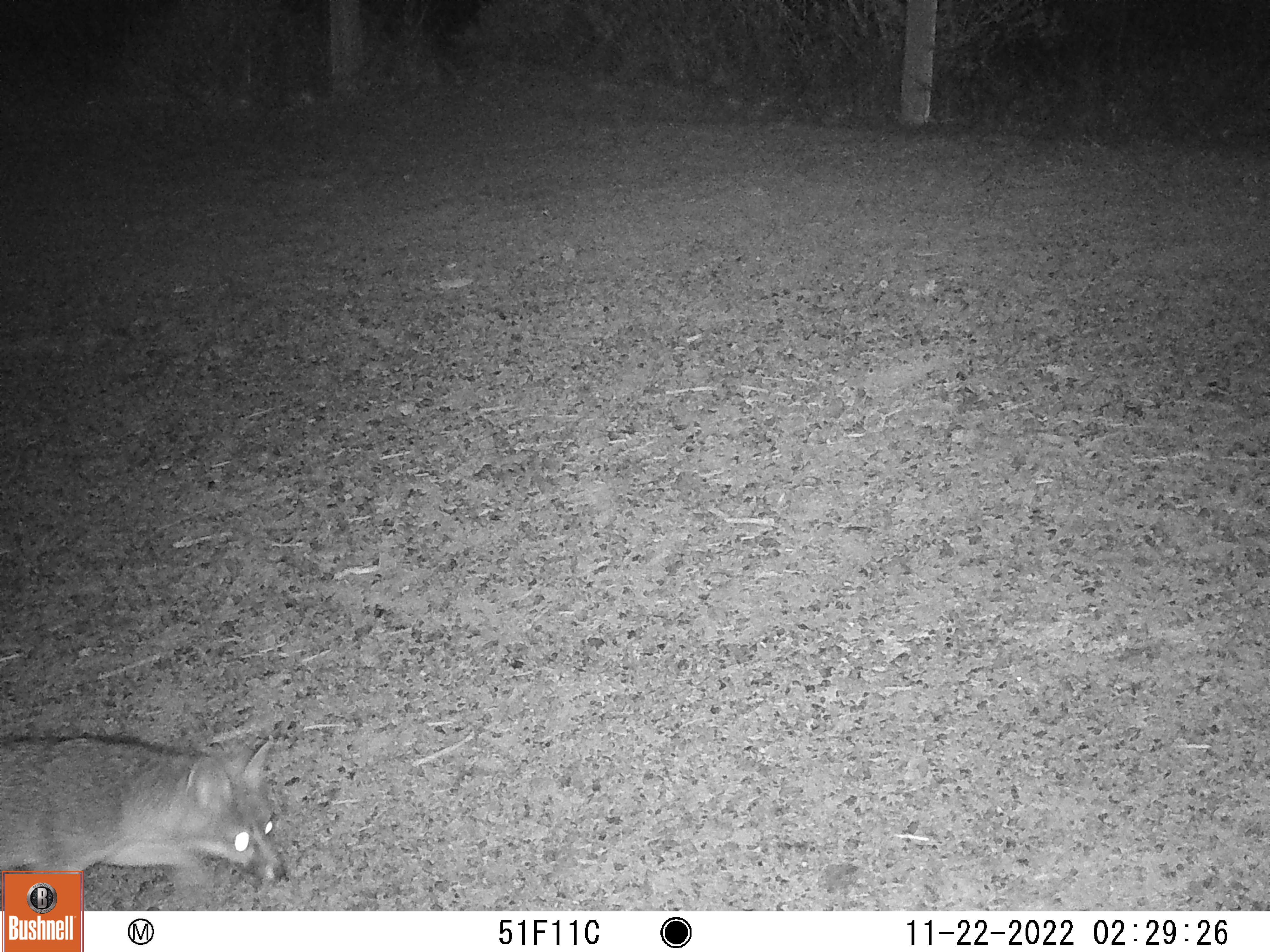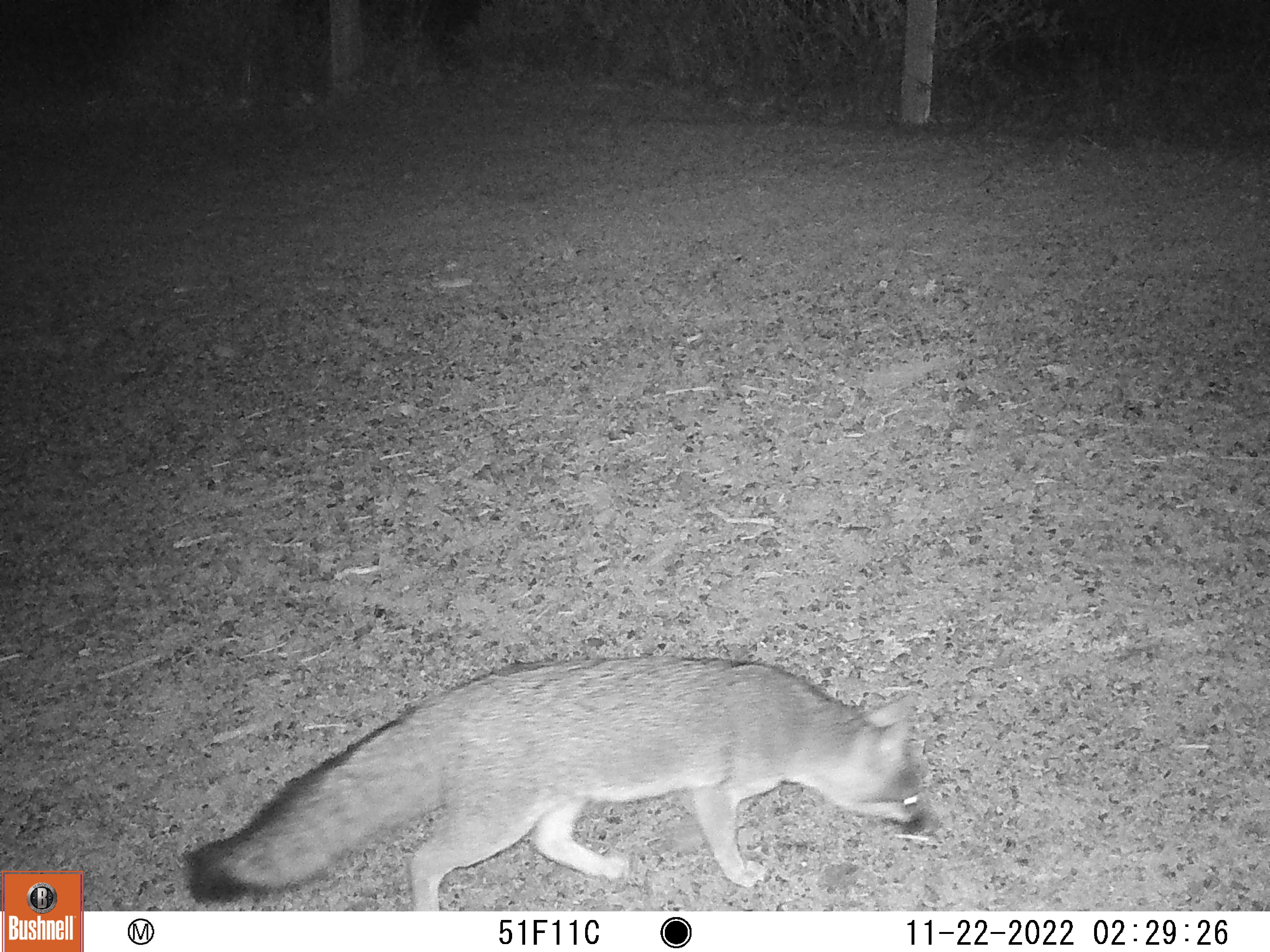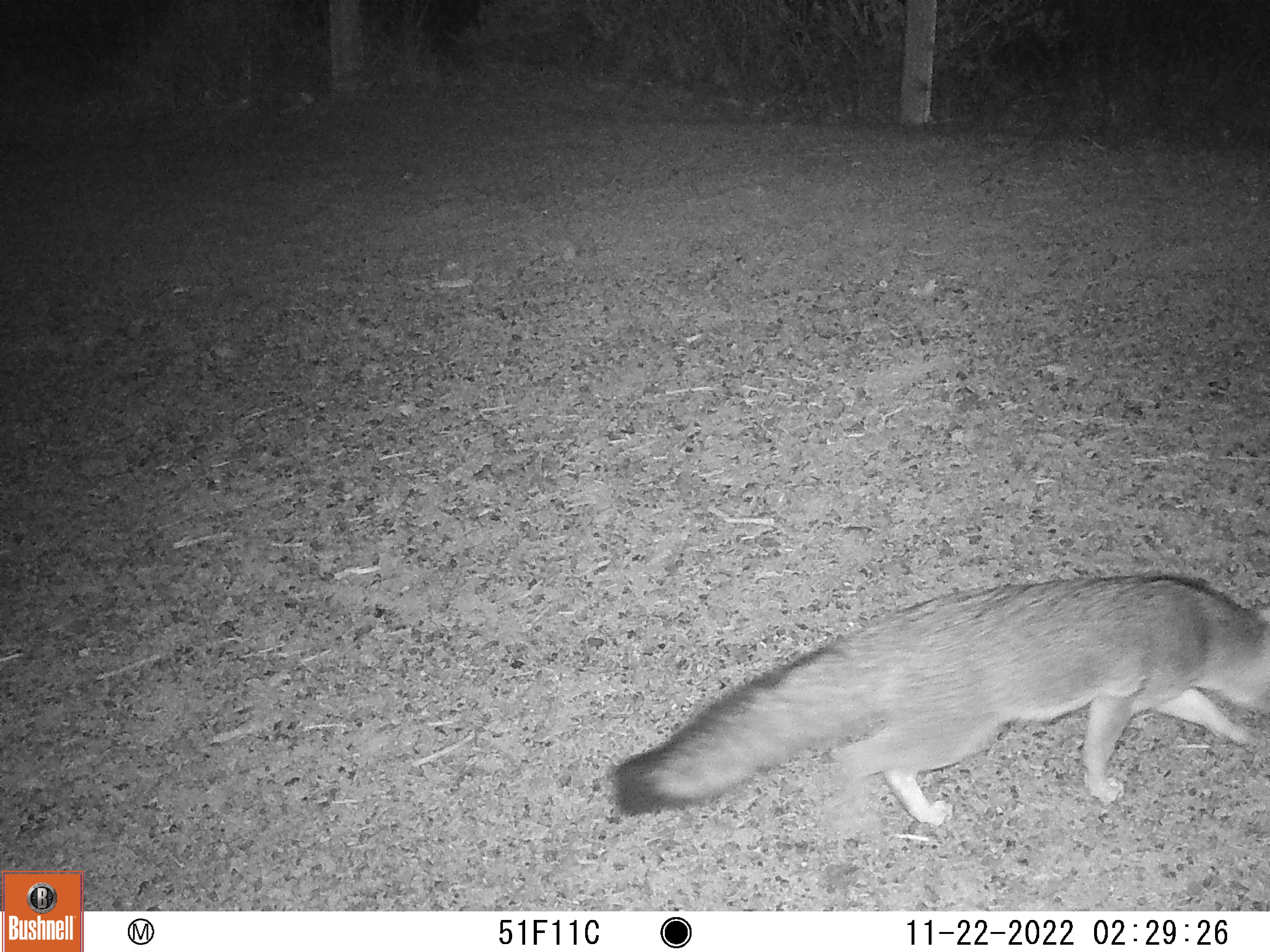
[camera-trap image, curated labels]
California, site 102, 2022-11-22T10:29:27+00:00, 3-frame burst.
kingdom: Animalia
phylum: Chordata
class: Mammalia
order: Carnivora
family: Canidae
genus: Urocyon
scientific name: Urocyon cinereoargenteus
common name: gray fox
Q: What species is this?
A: Gray fox (Urocyon cinereoargenteus).